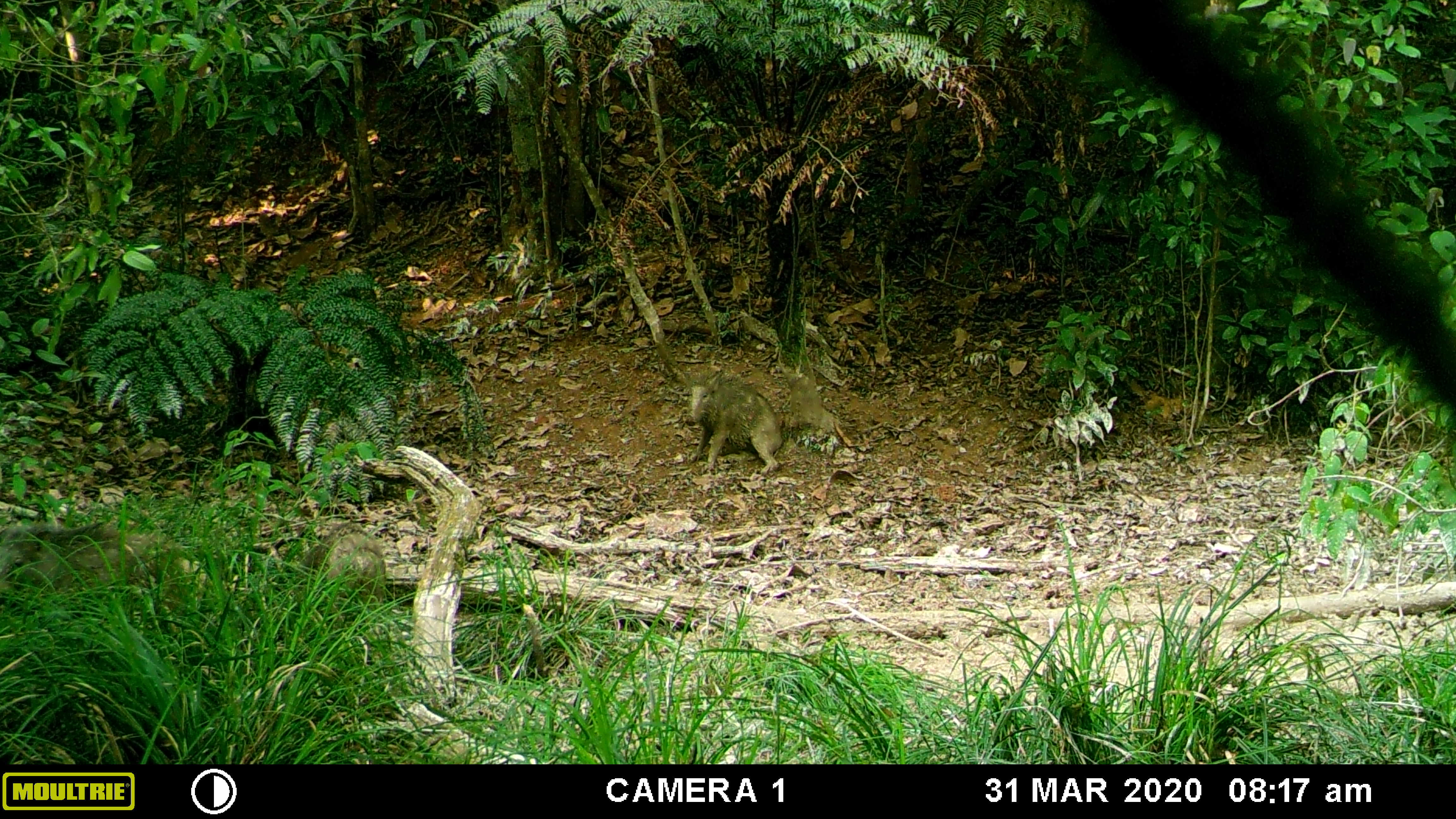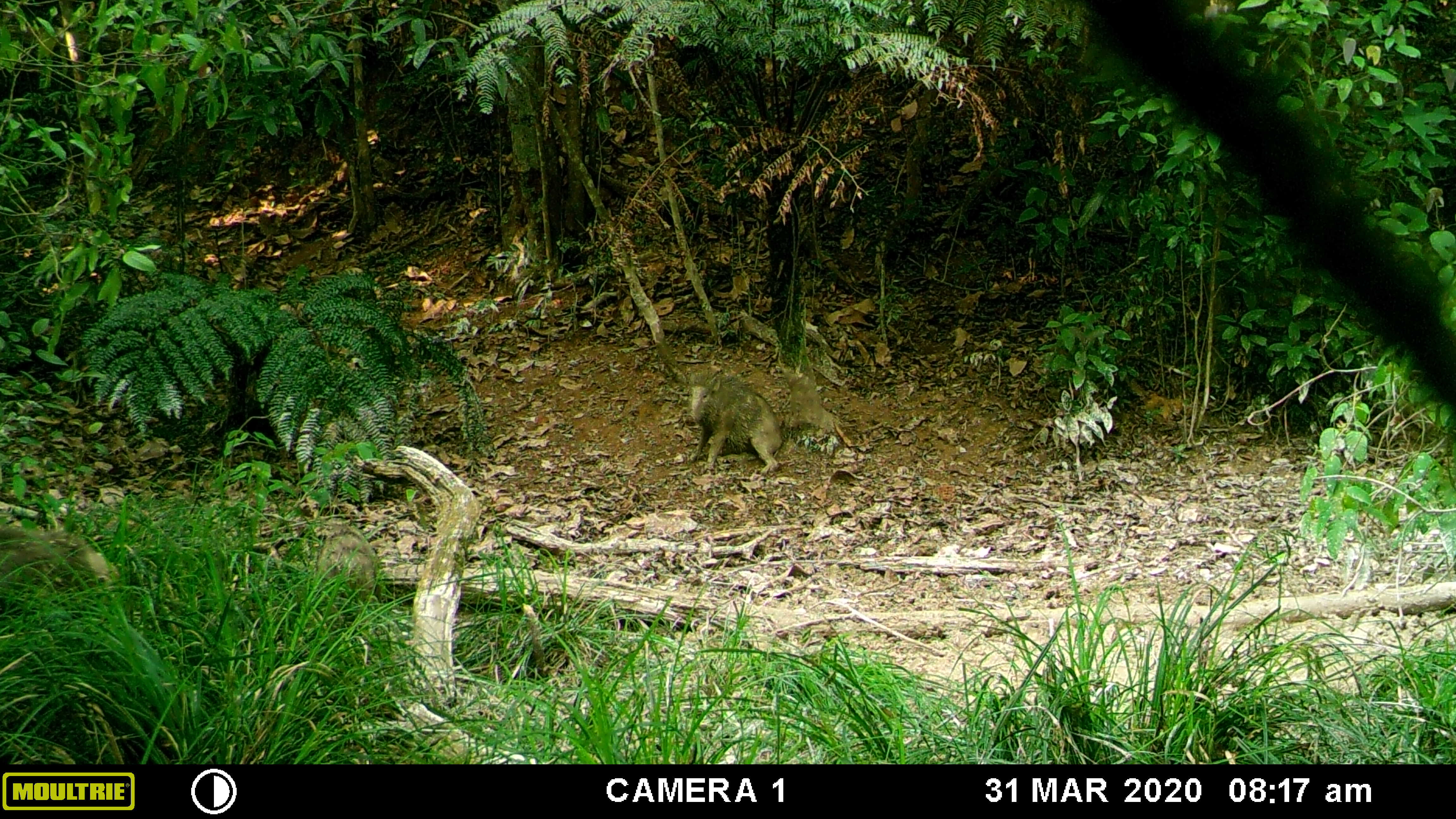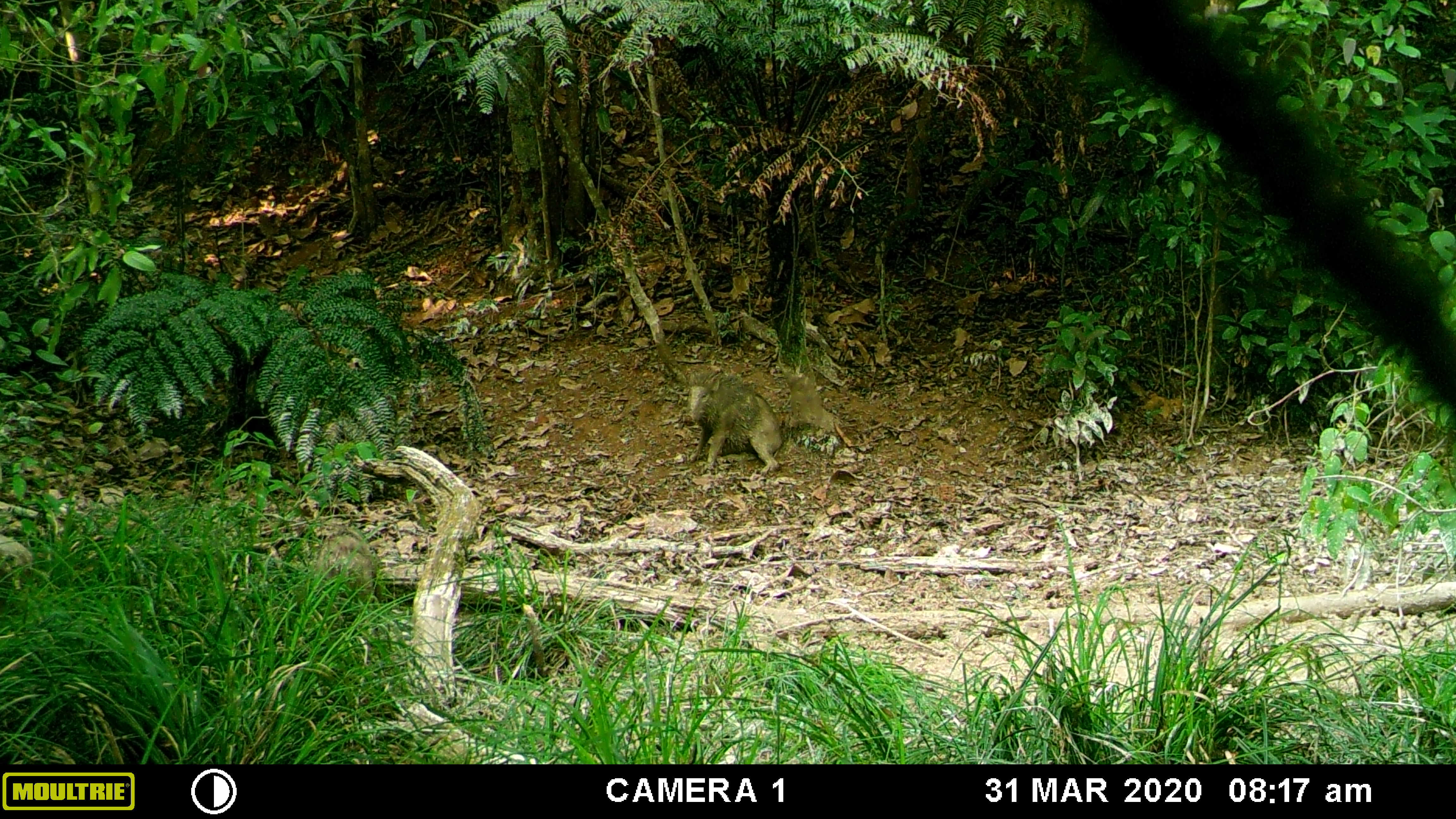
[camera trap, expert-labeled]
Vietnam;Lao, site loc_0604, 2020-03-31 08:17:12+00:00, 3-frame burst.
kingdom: Animalia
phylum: Chordata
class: Mammalia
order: Artiodactyla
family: Suidae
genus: Sus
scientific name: Sus scrofa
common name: eurasian wild pig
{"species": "eurasian wild pig (Sus scrofa)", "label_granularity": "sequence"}